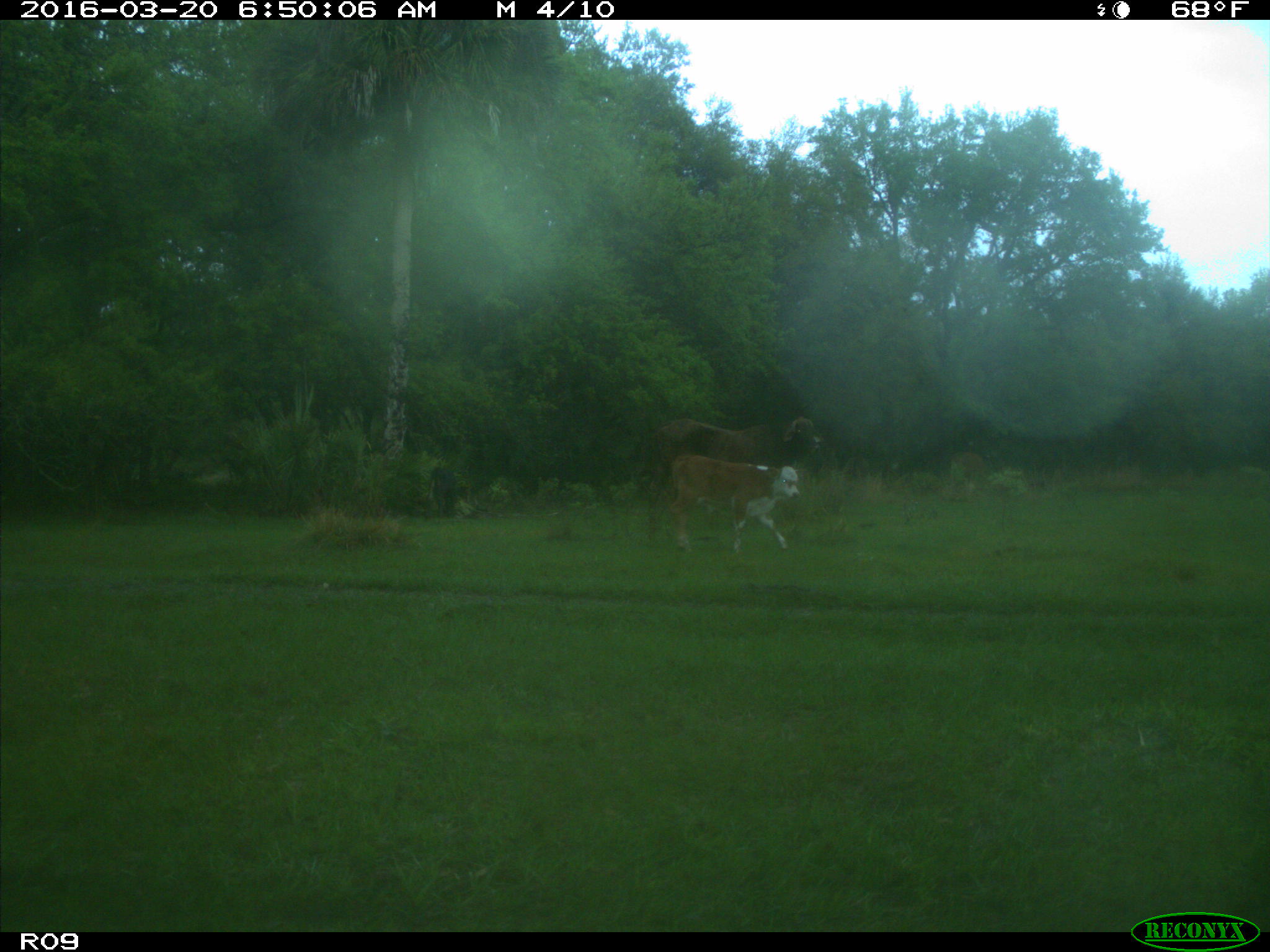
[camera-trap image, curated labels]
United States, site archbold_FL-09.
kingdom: Animalia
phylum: Chordata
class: Mammalia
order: Artiodactyla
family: Bovidae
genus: Bos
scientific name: Bos taurus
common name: domestic cow